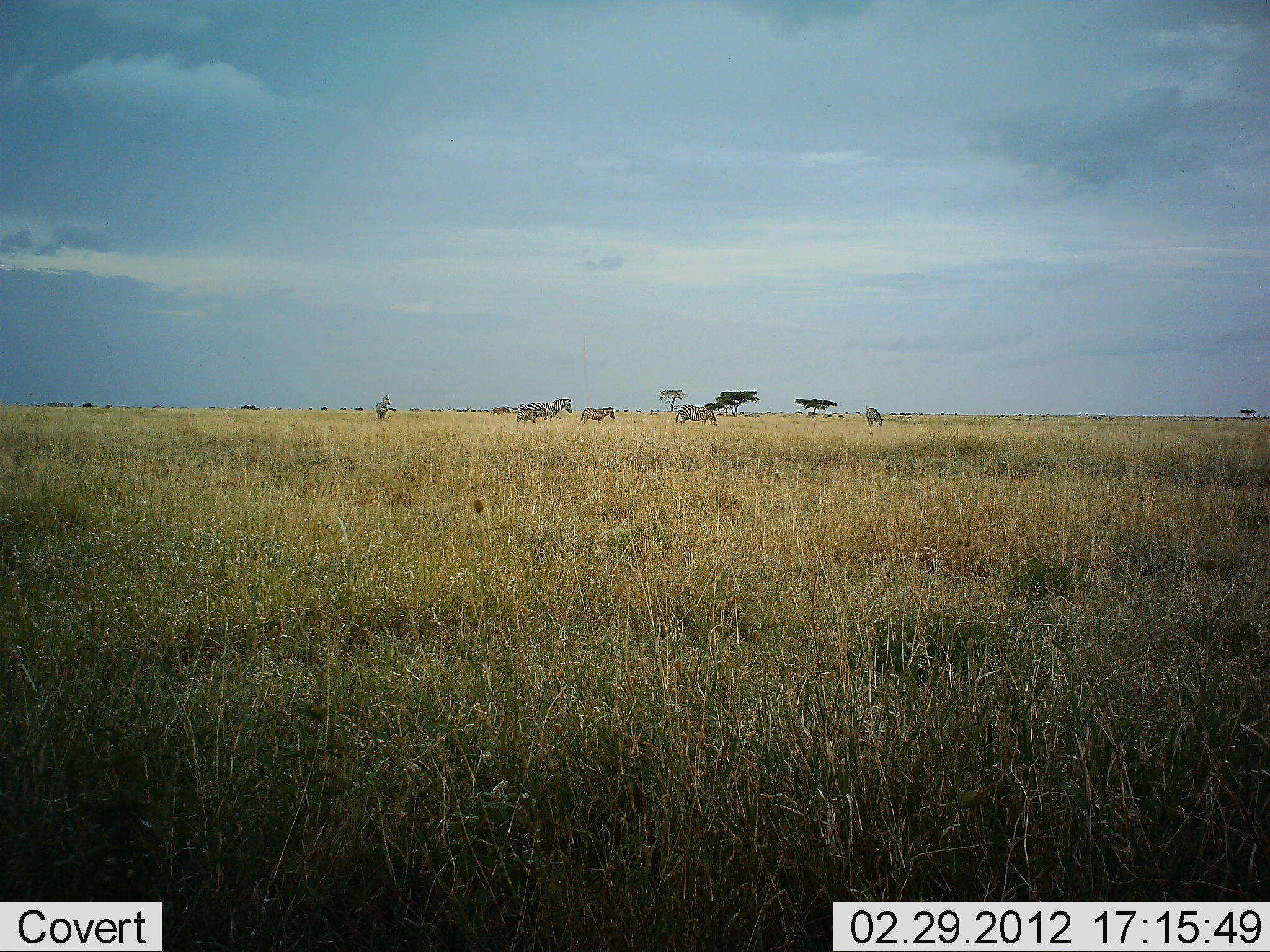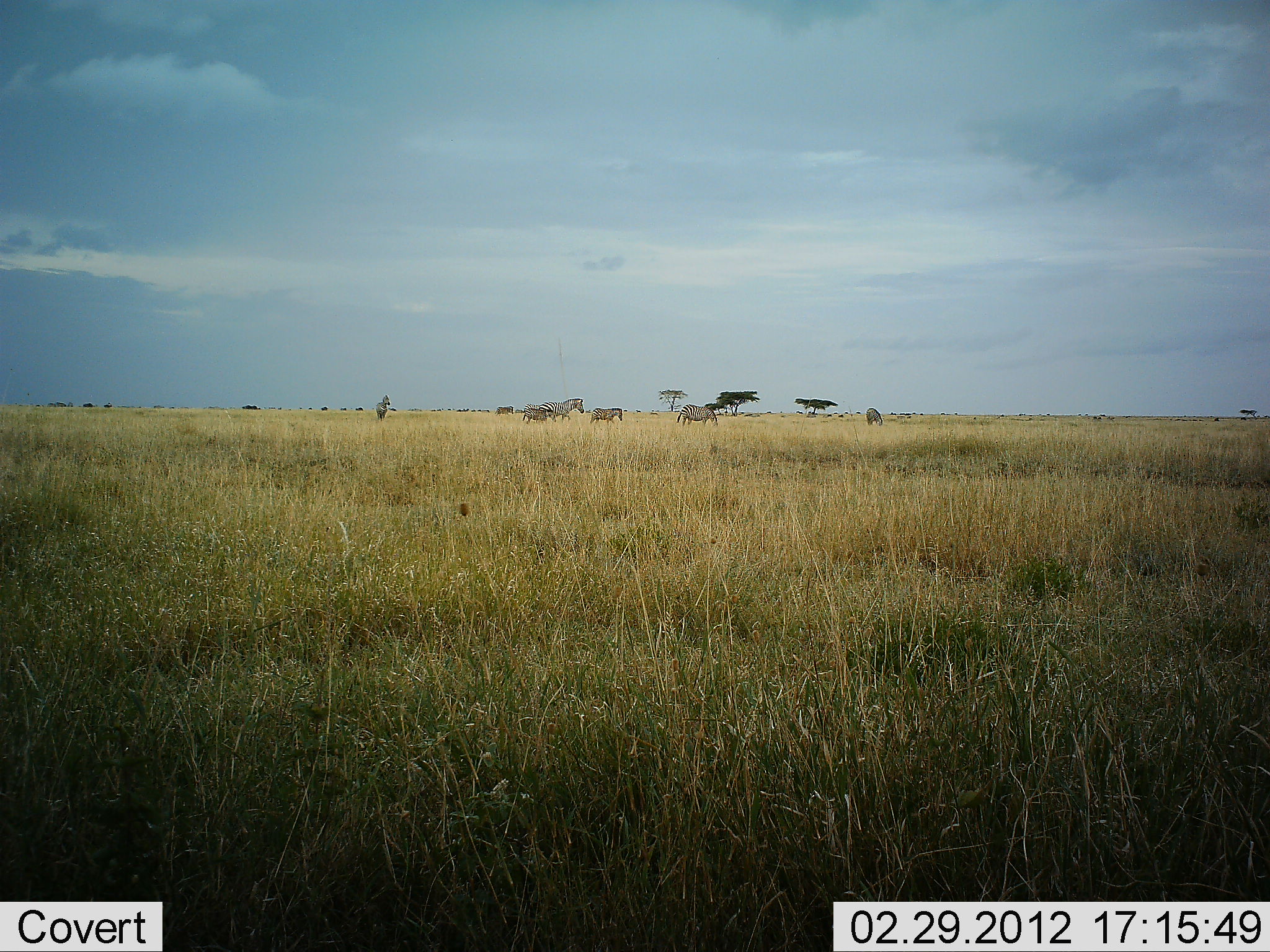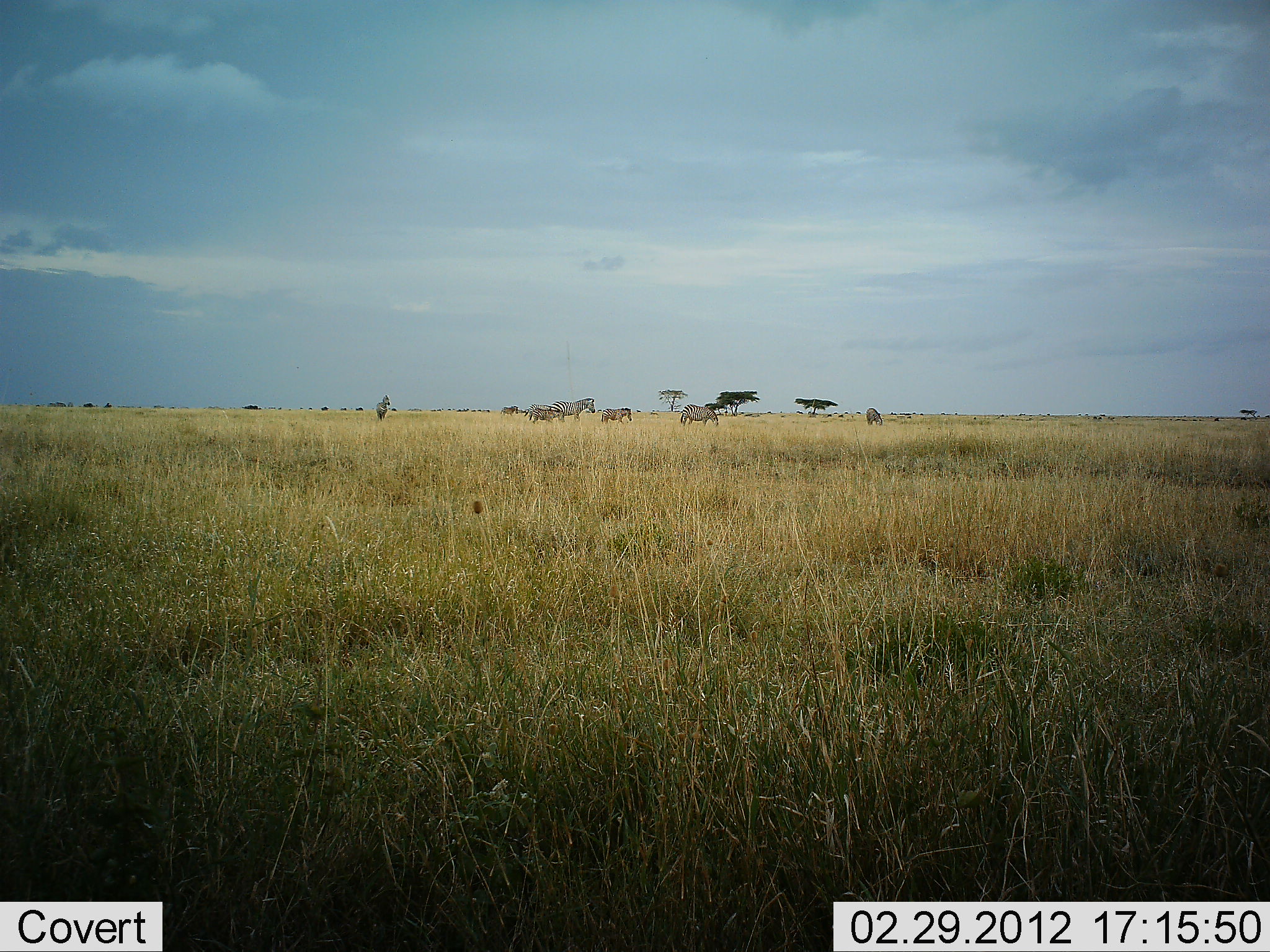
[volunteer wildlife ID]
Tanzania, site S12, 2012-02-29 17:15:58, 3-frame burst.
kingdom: Animalia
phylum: Chordata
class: Mammalia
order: Perissodactyla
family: Equidae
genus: Equus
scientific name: Equus quagga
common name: plains zebra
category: zebra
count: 6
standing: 26%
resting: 5%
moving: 79%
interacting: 0%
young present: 63%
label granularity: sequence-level